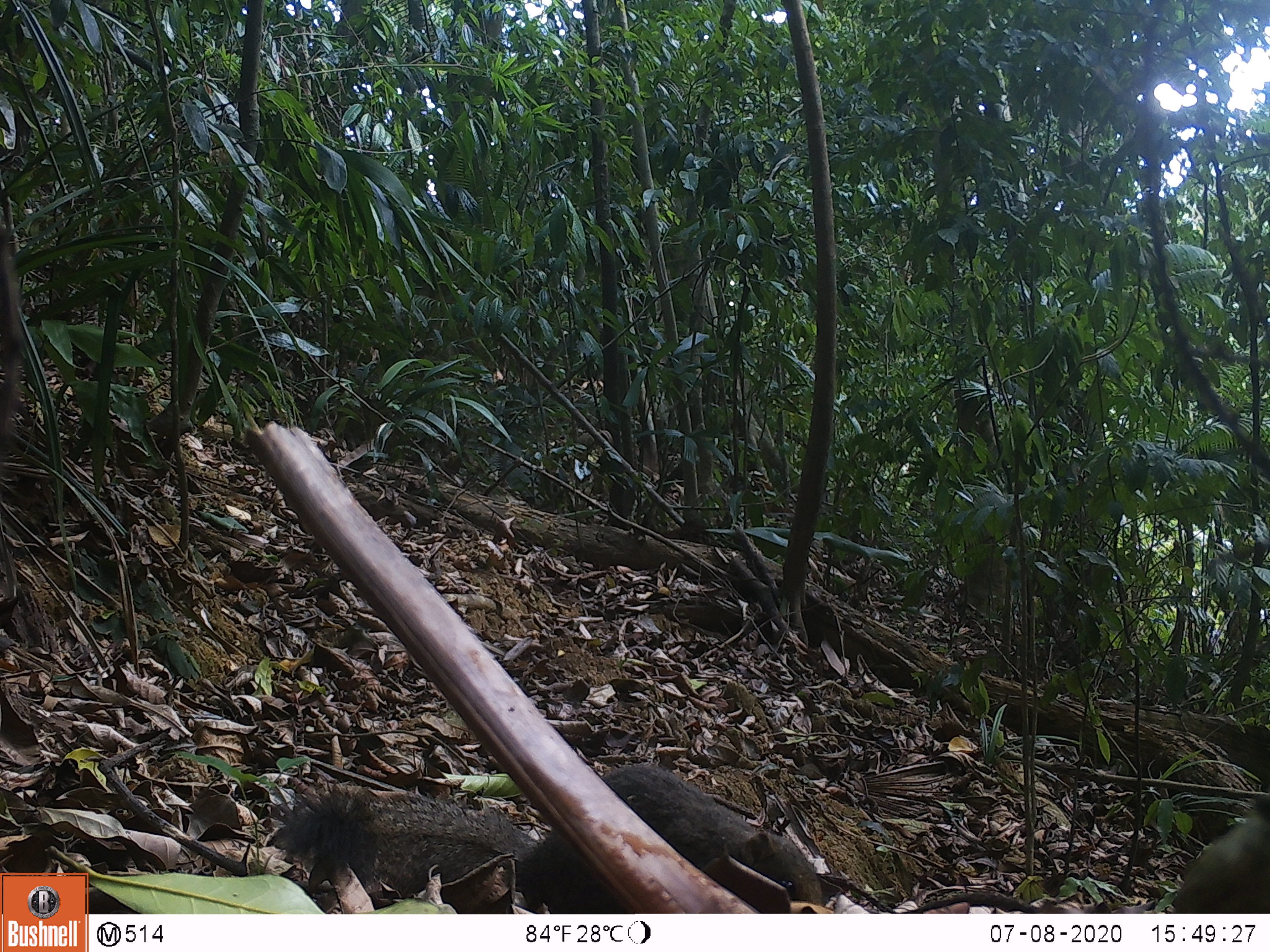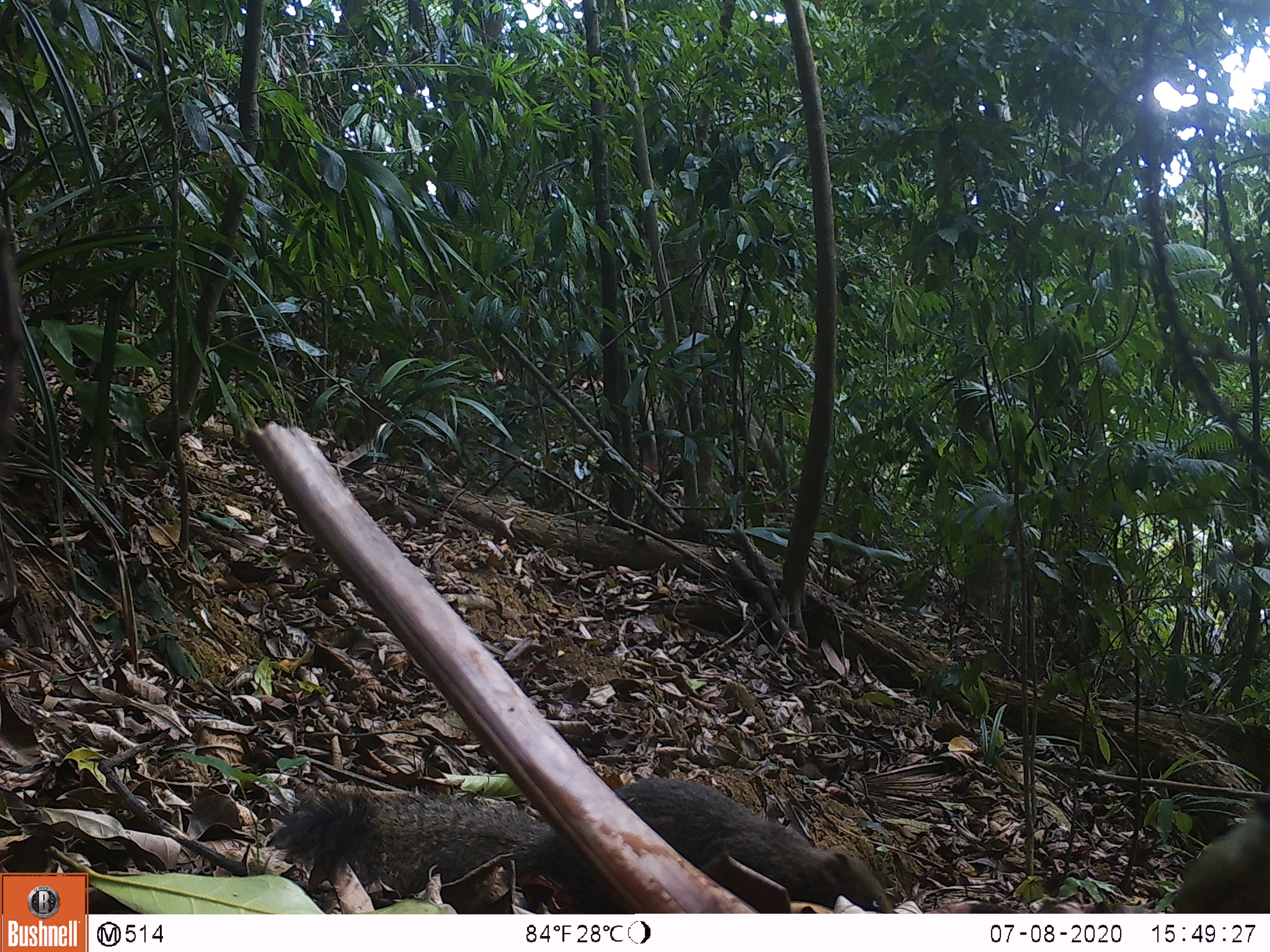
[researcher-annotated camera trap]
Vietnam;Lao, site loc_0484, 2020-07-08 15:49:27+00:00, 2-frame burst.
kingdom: Animalia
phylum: Chordata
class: Mammalia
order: Rodentia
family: Sciuridae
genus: Callosciurus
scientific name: Callosciurus erythraeus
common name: pallas's squirrel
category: pallass squirrel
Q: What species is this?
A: Pallass squirrel (pallas's squirrel) (Callosciurus erythraeus).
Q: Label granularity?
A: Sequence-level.